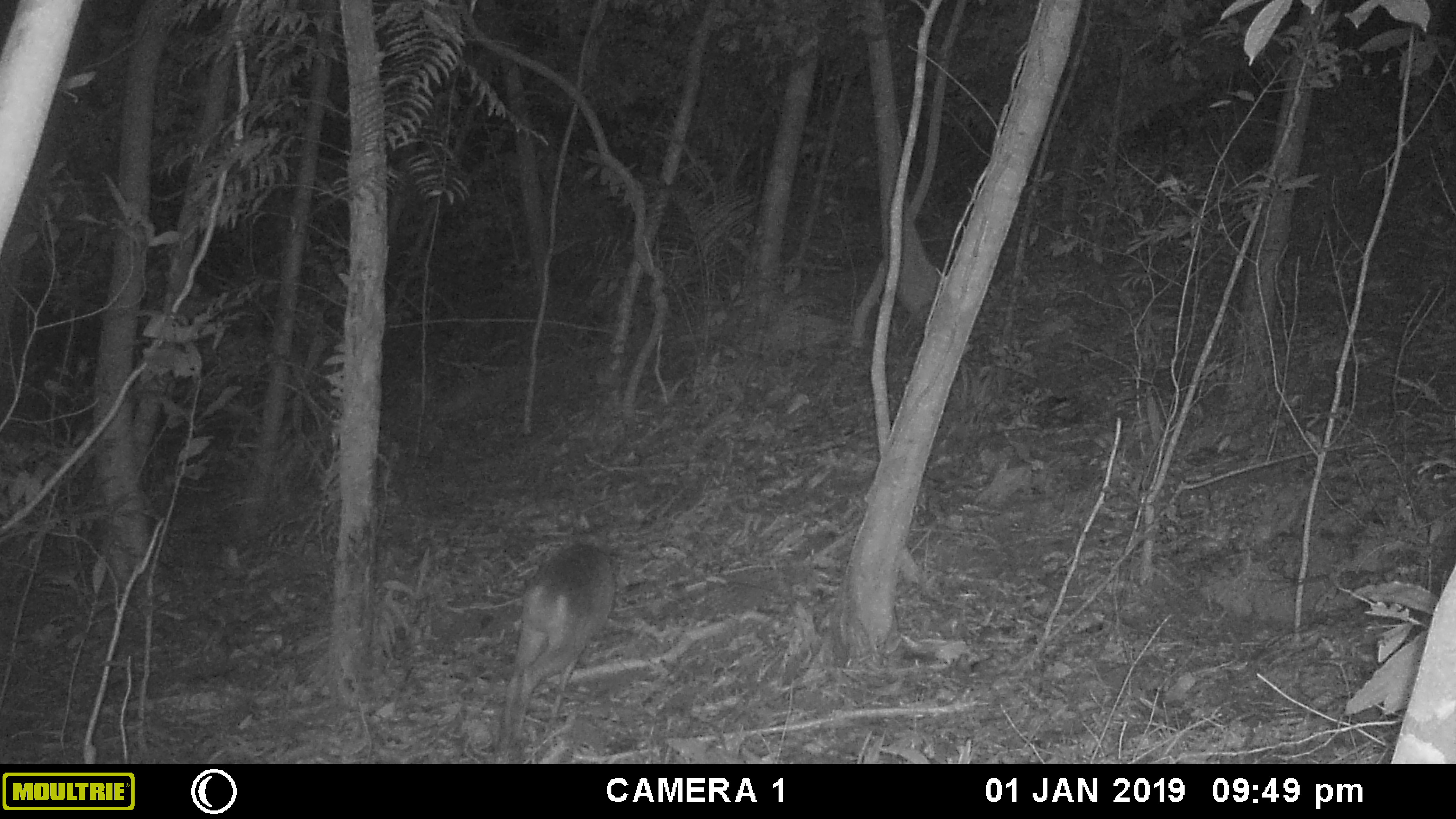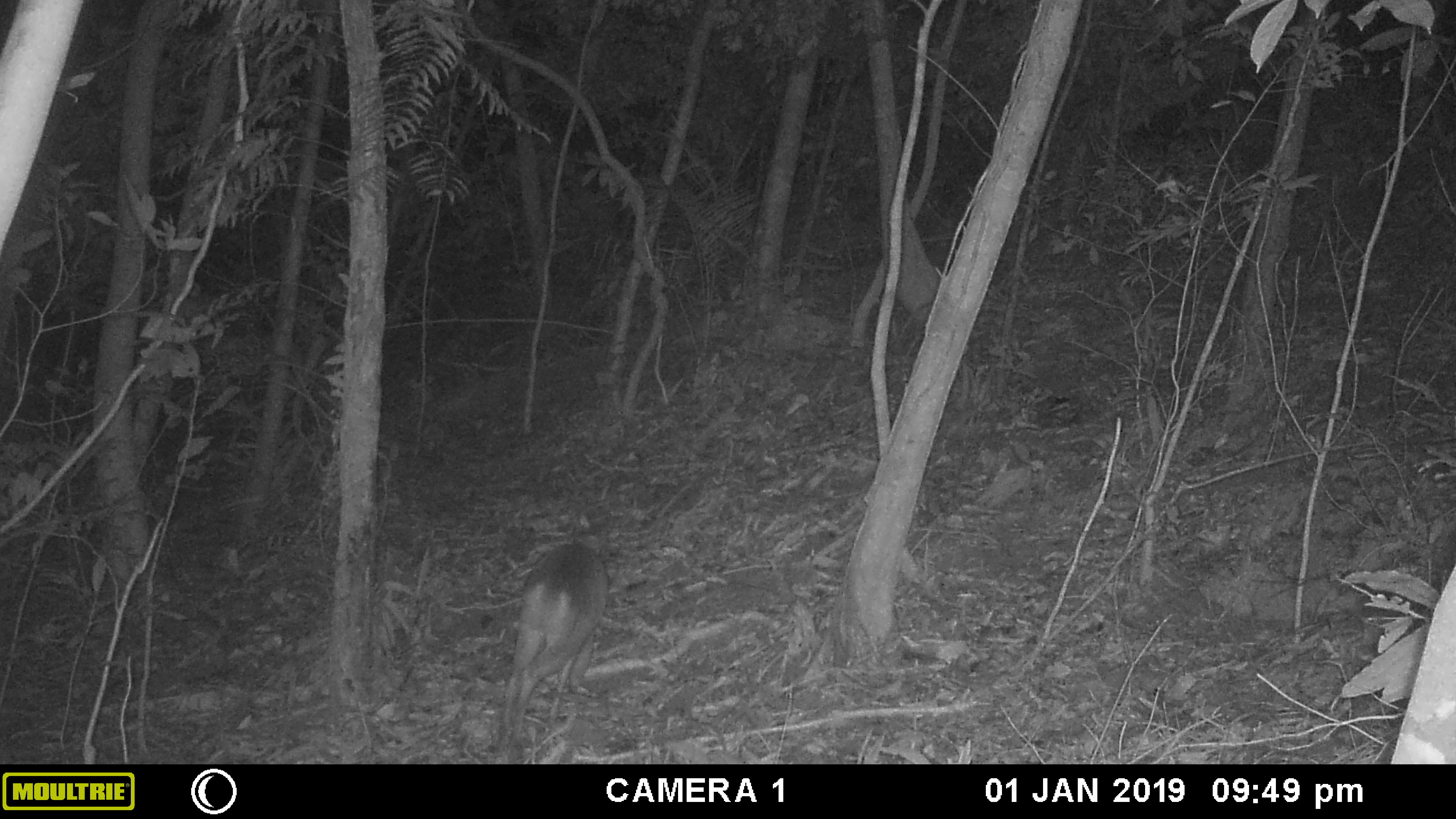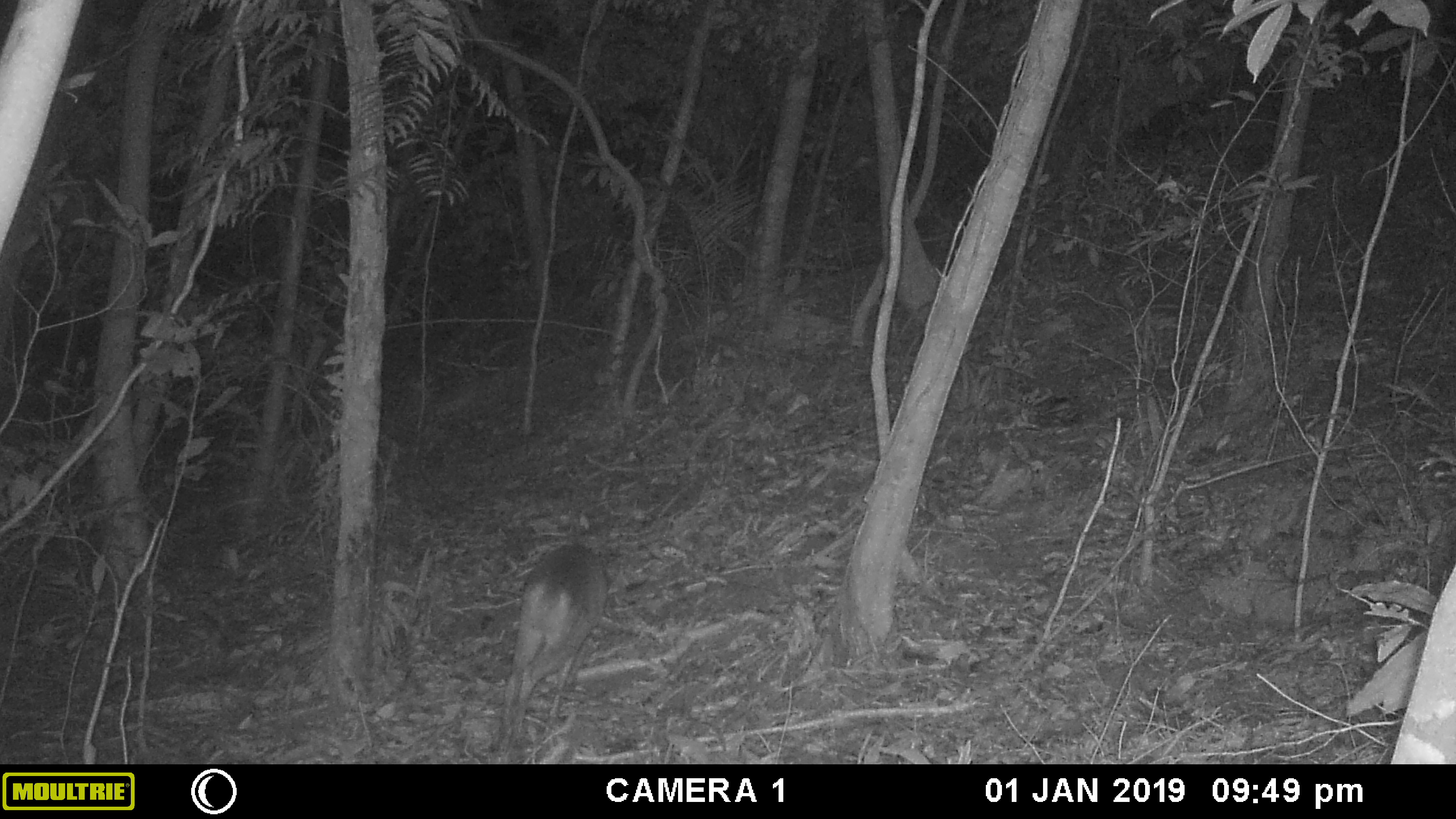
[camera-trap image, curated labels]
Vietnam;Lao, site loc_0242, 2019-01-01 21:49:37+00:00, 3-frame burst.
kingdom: Animalia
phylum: Chordata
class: Mammalia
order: Artiodactyla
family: Cervidae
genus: Muntiacus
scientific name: Muntiacus vuquangensis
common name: large-antlered muntjac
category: large antlered muntjac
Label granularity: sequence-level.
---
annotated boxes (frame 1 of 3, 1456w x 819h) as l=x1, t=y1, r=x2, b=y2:
large antlered muntjac: l=503, t=528, r=617, b=742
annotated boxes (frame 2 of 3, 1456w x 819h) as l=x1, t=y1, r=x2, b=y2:
large antlered muntjac: l=501, t=544, r=610, b=741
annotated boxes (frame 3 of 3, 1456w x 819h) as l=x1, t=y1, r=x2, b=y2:
large antlered muntjac: l=501, t=543, r=609, b=732